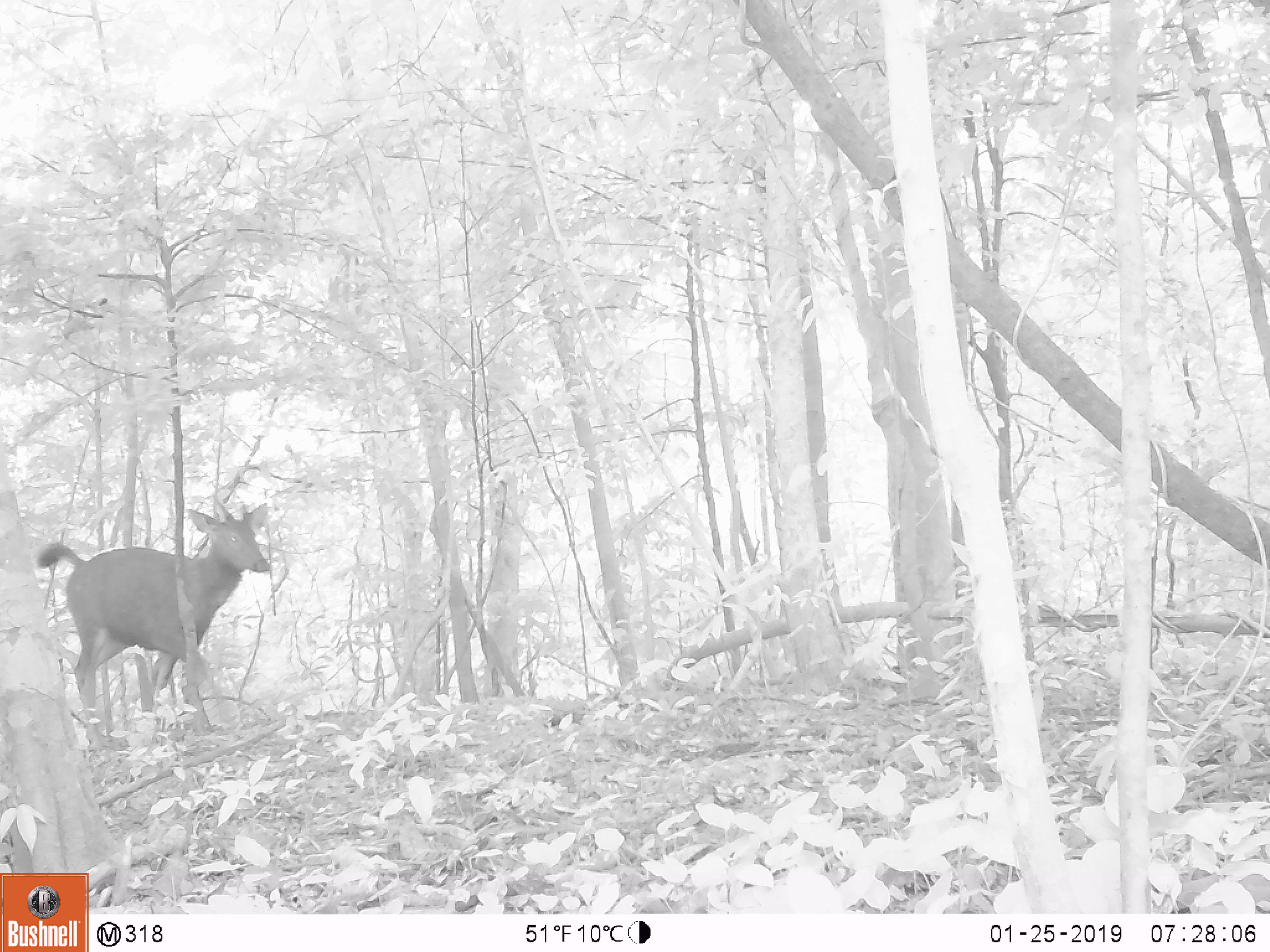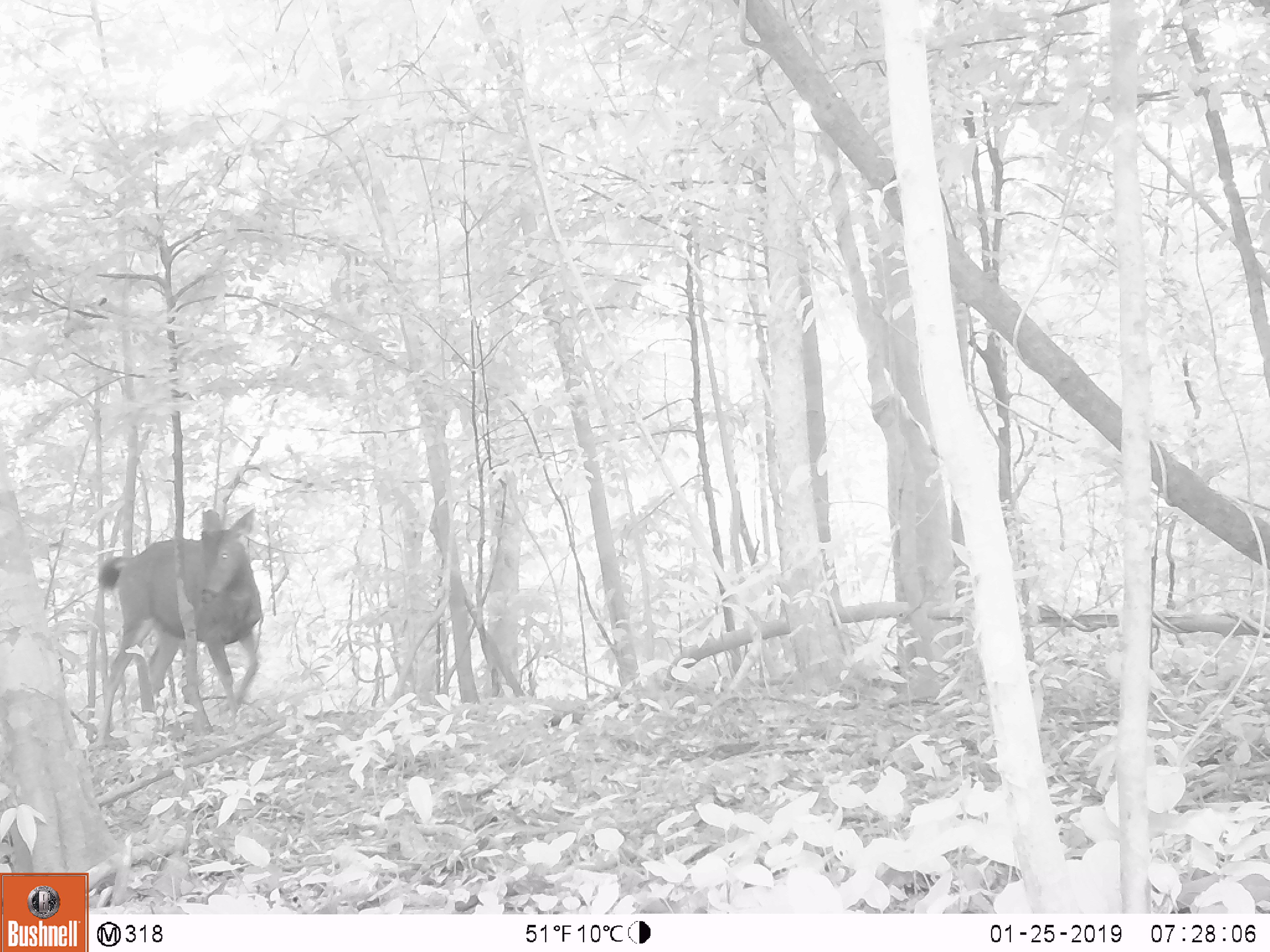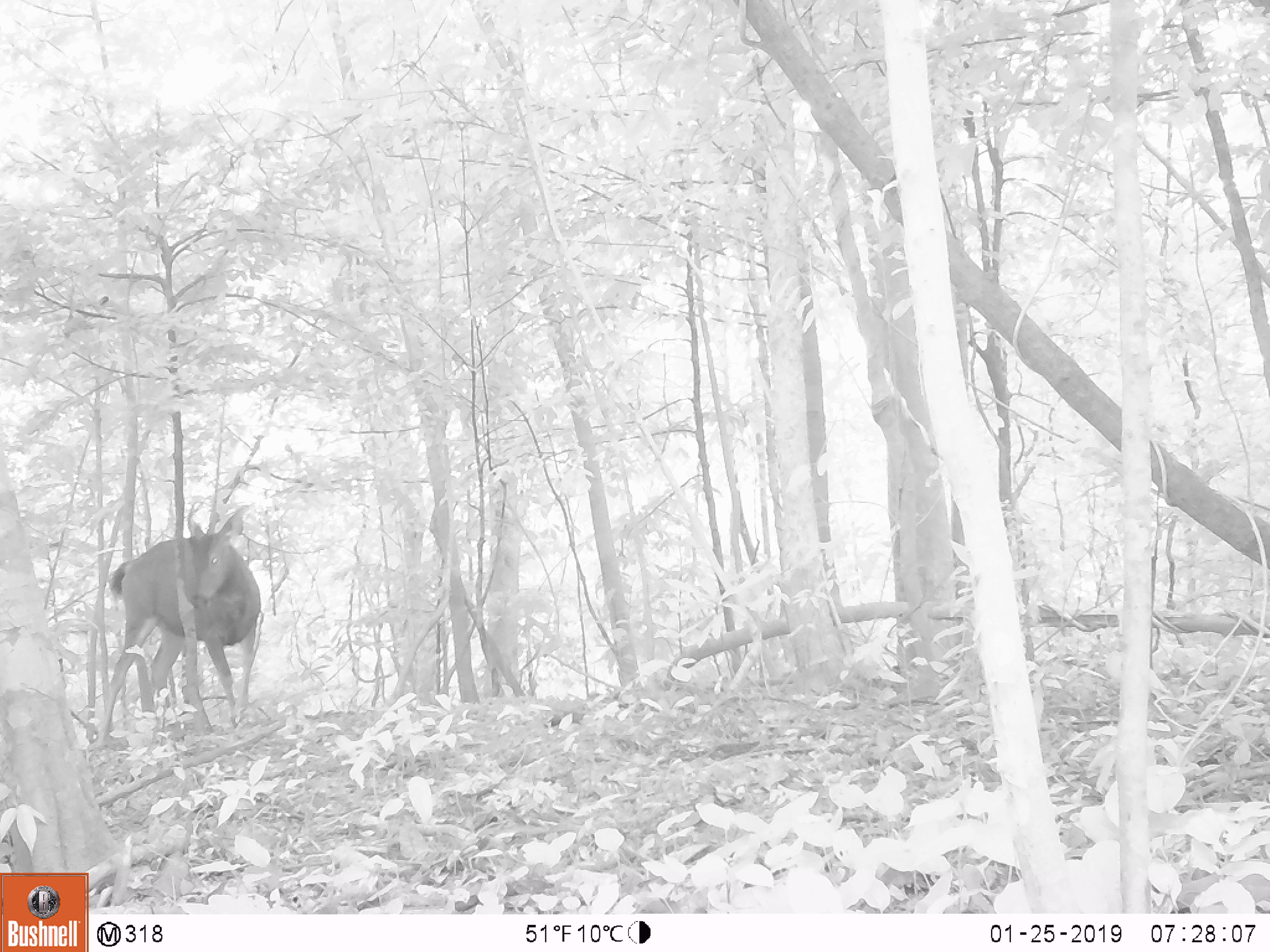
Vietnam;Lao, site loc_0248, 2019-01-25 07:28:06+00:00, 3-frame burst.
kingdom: Animalia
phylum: Chordata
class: Mammalia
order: Artiodactyla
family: Cervidae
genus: Rusa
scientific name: Rusa unicolor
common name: sambar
Sambar (Rusa unicolor). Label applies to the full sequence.